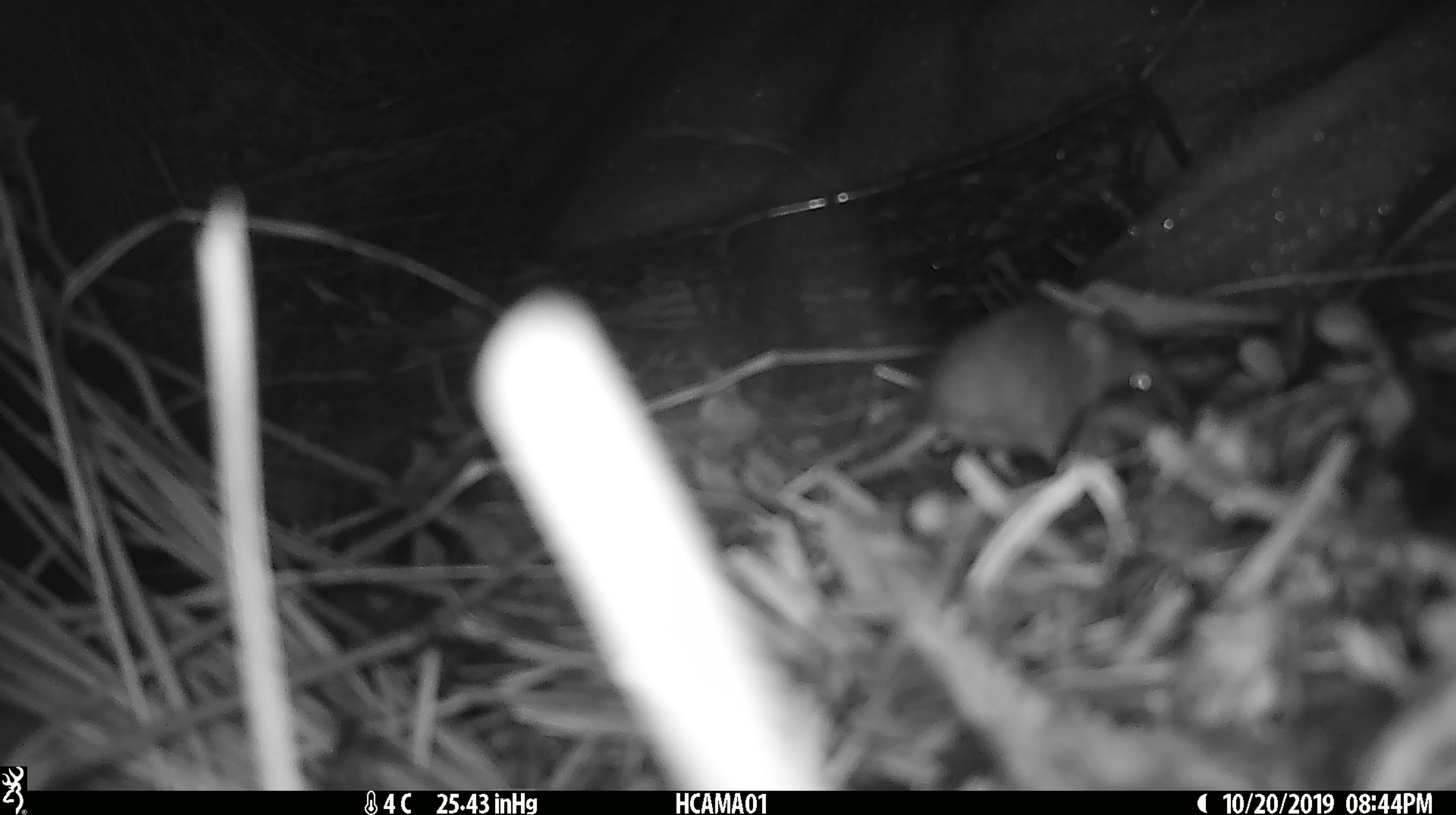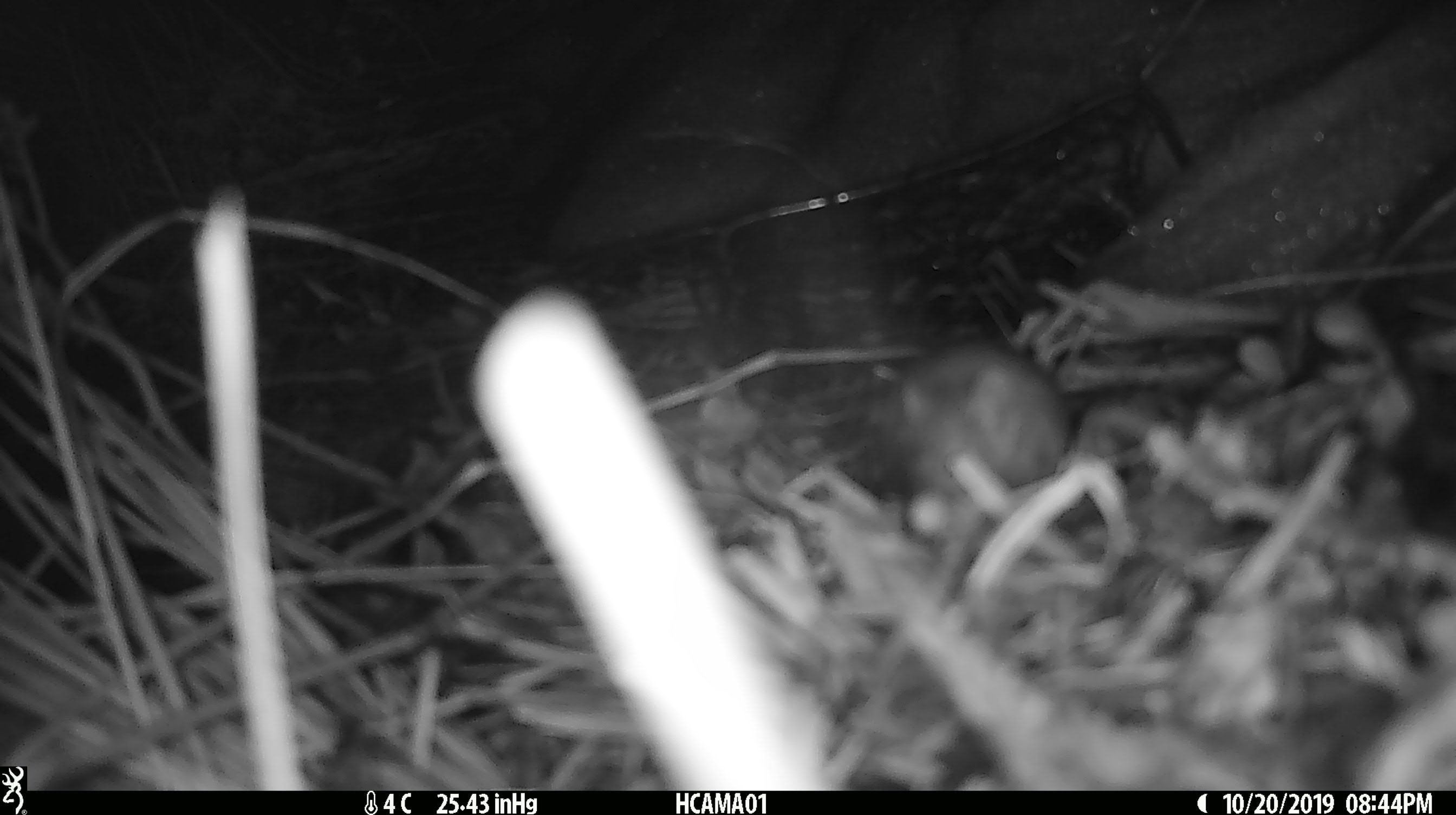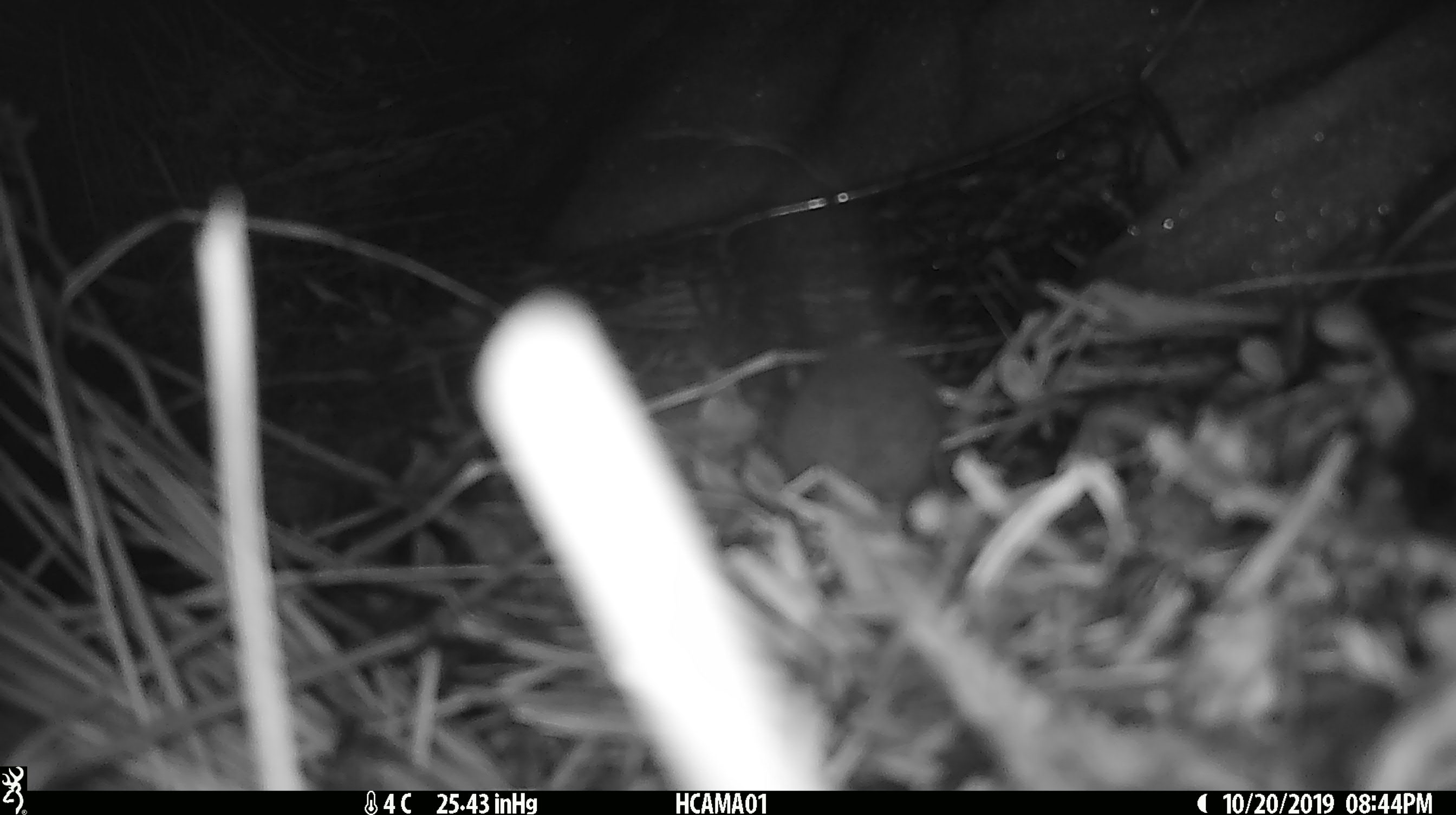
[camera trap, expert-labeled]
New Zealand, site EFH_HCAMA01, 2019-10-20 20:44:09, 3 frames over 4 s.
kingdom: Animalia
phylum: Chordata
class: Mammalia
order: Rodentia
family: Muridae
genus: Mus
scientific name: Mus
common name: mouse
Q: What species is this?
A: Mouse (Mus).